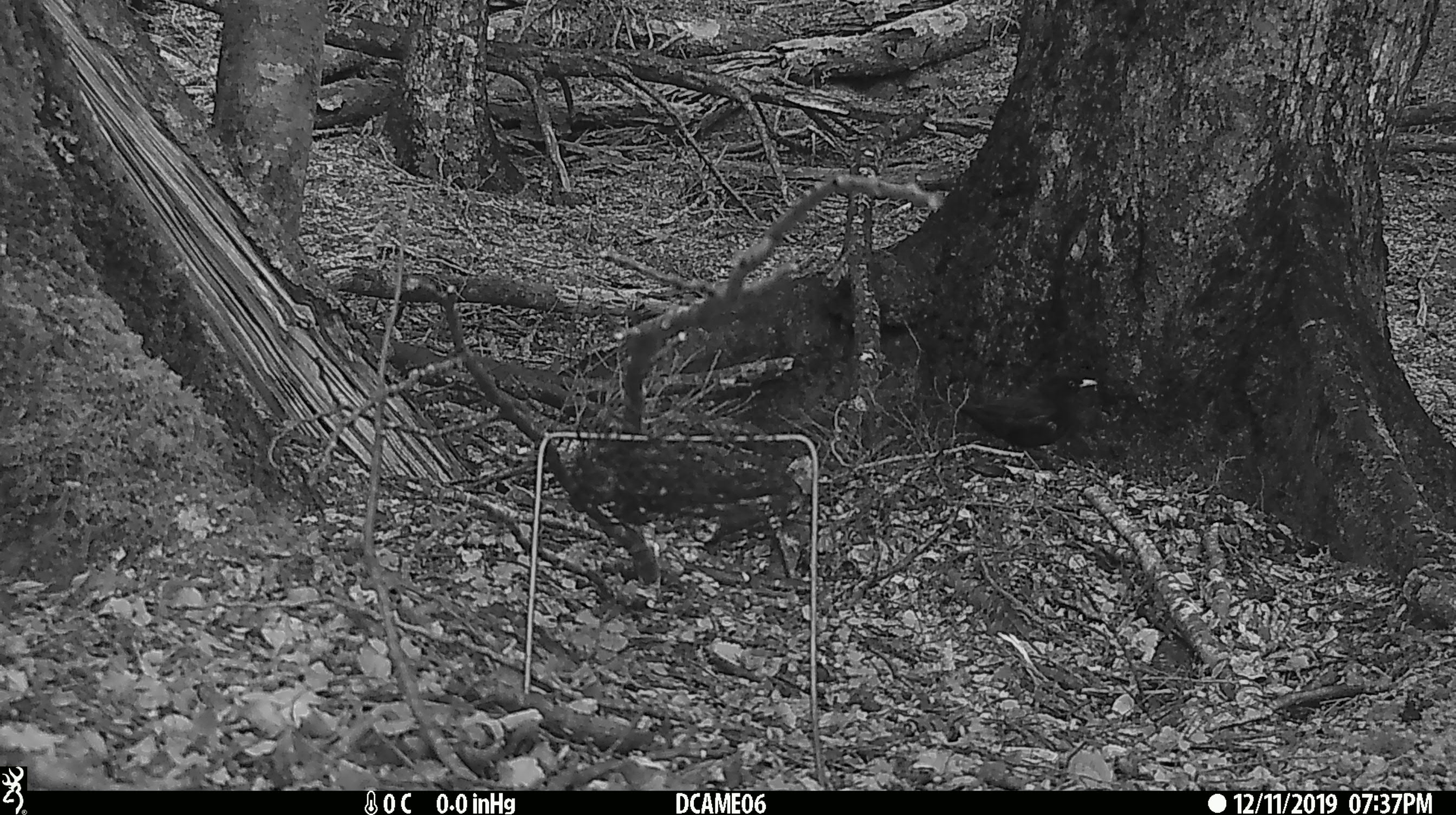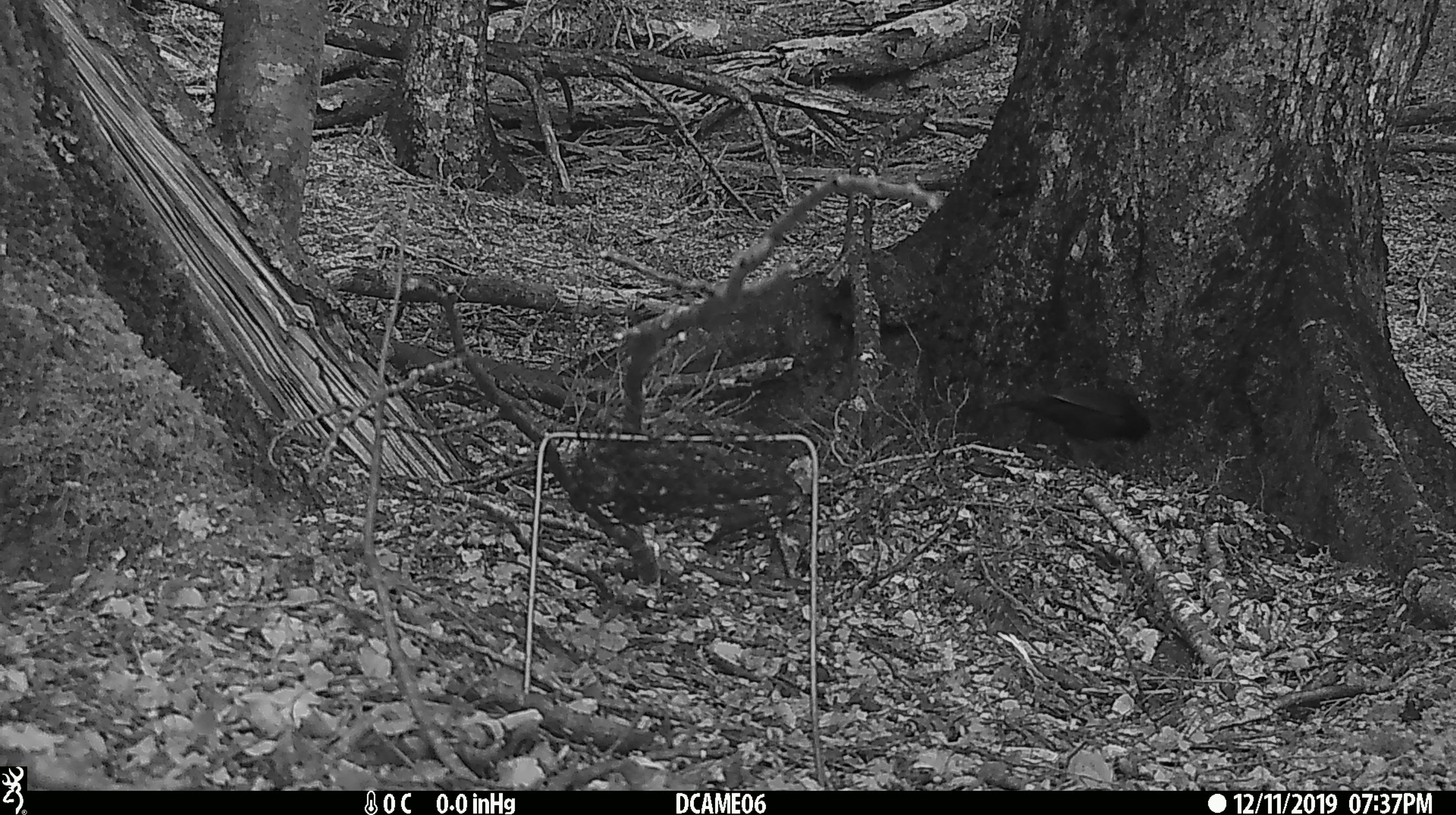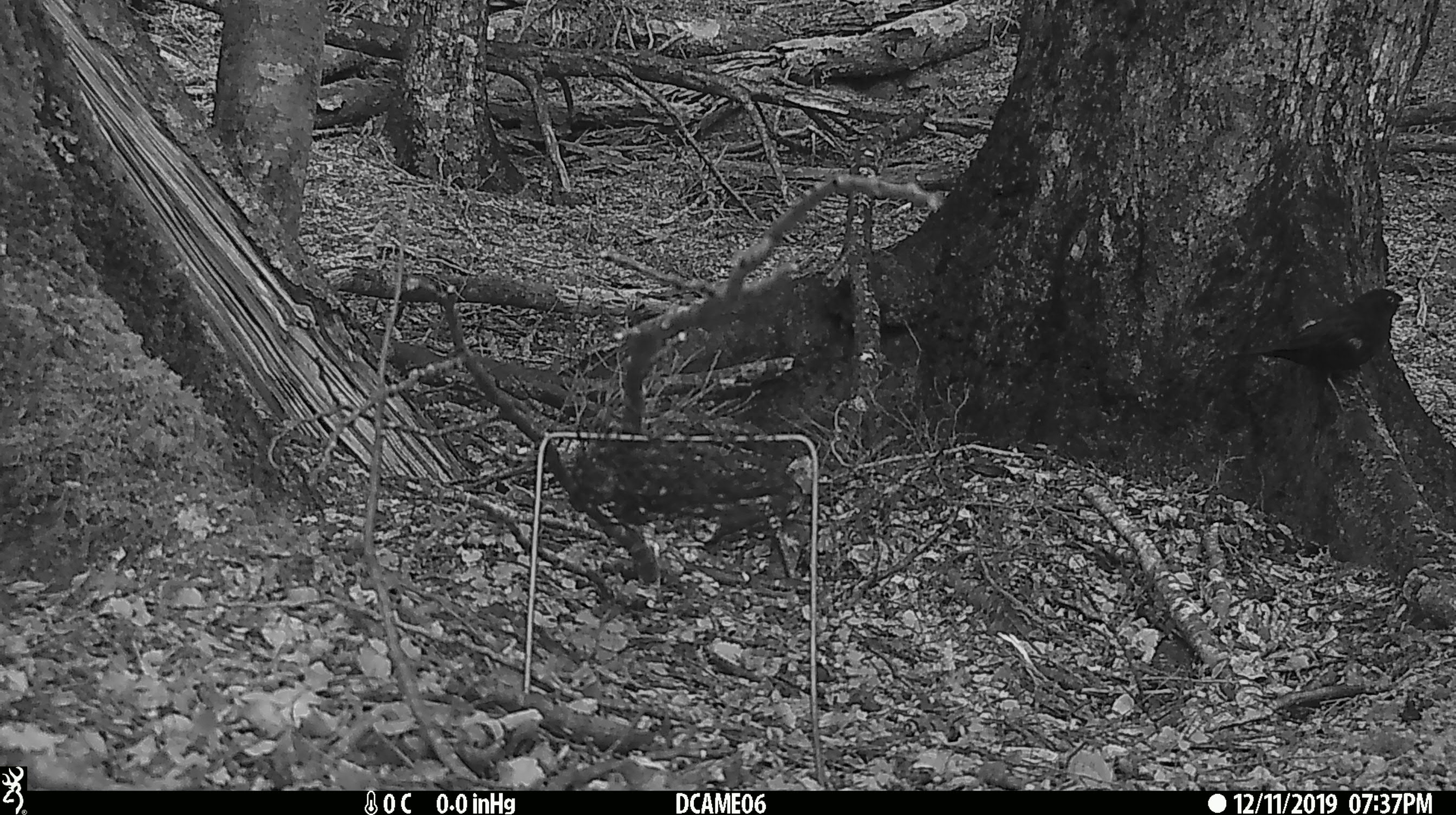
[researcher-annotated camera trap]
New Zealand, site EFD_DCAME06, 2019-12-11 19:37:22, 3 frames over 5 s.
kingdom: Animalia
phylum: Chordata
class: Aves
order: Passeriformes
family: Turdidae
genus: Turdus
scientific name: Turdus merula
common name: eurasian blackbird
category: blackbird